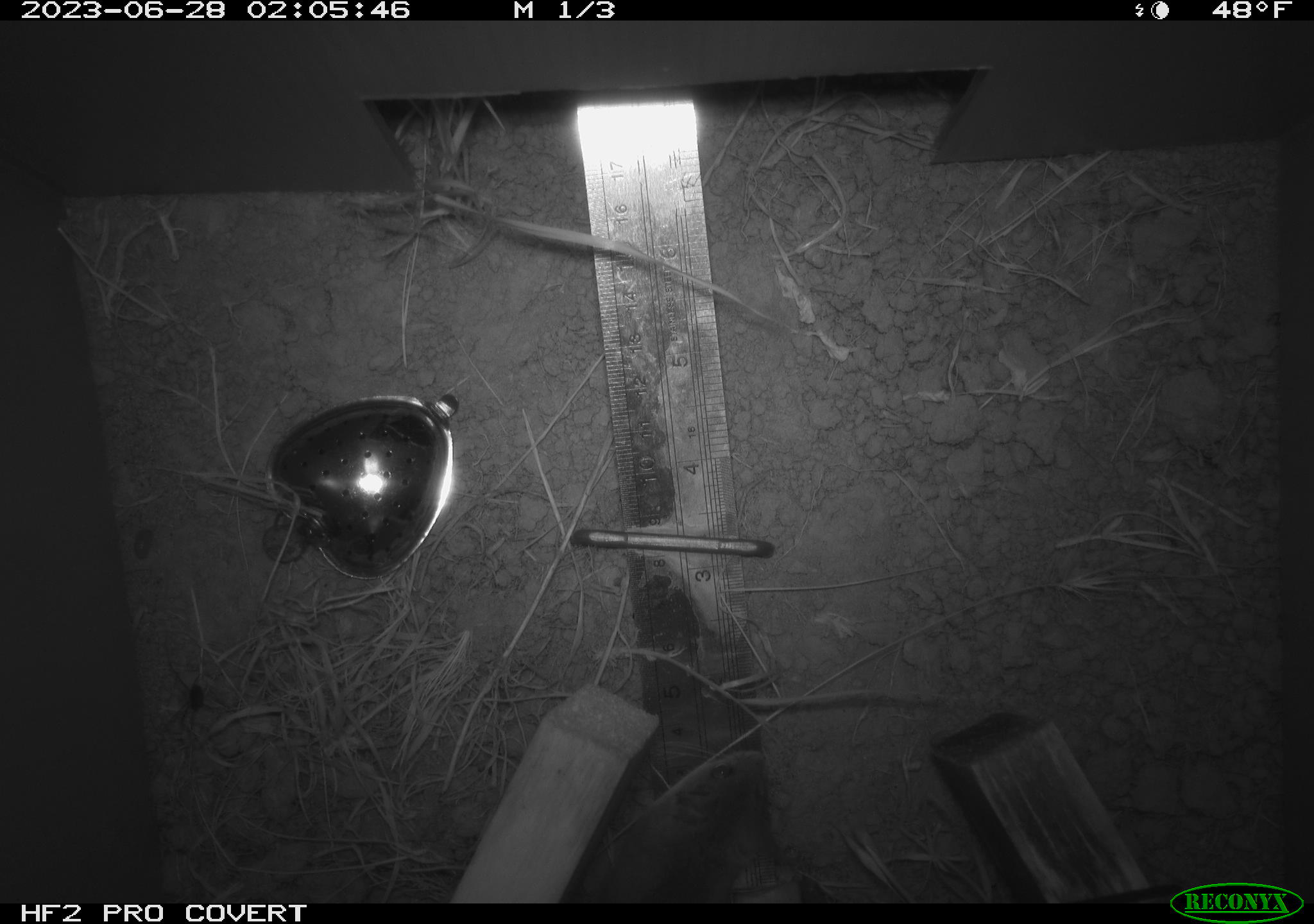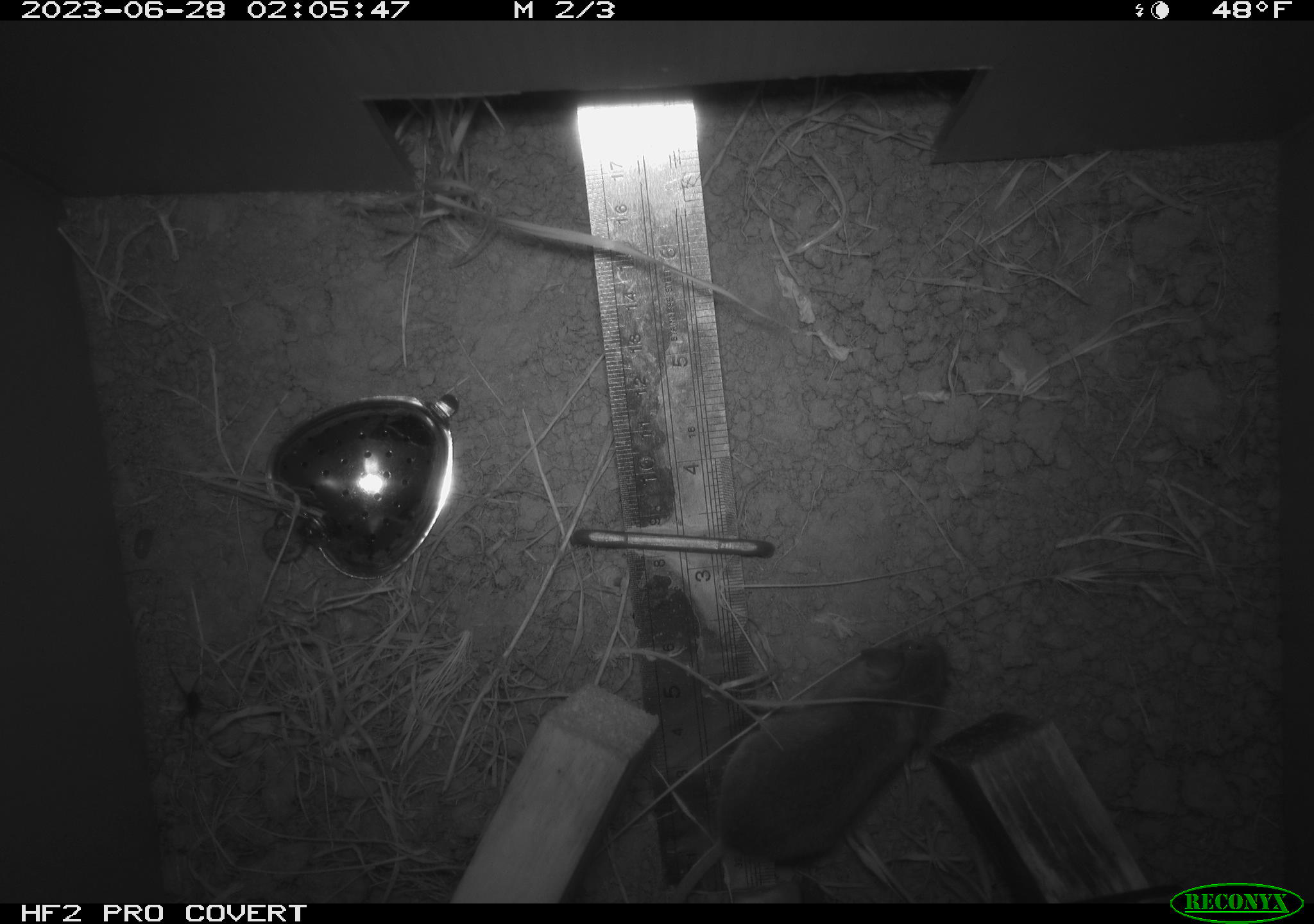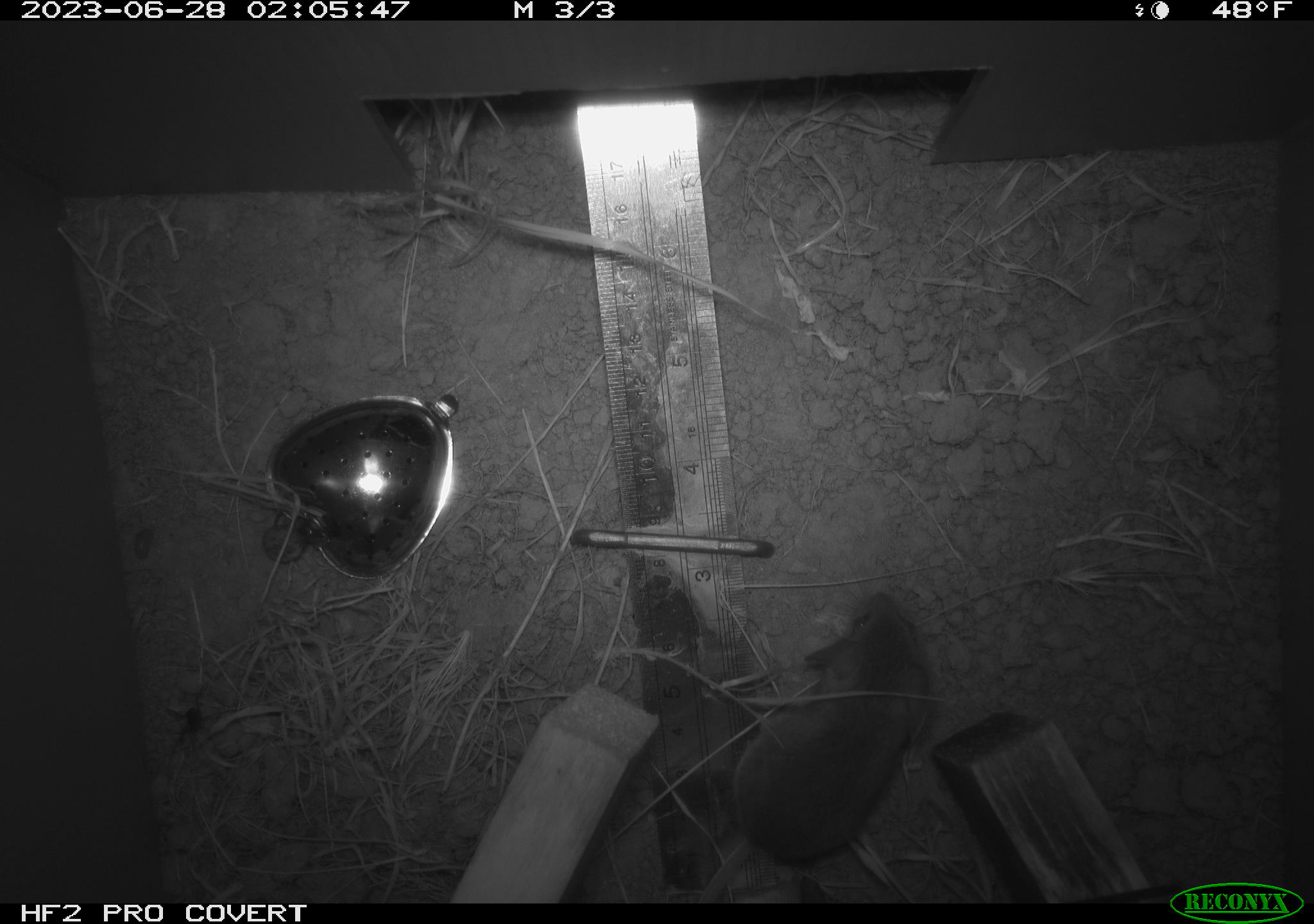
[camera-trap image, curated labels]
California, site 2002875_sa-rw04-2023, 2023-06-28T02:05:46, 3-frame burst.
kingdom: Animalia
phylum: Chordata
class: Mammalia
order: Rodentia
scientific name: Rodentia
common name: mouse species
Mouse species (Rodentia).